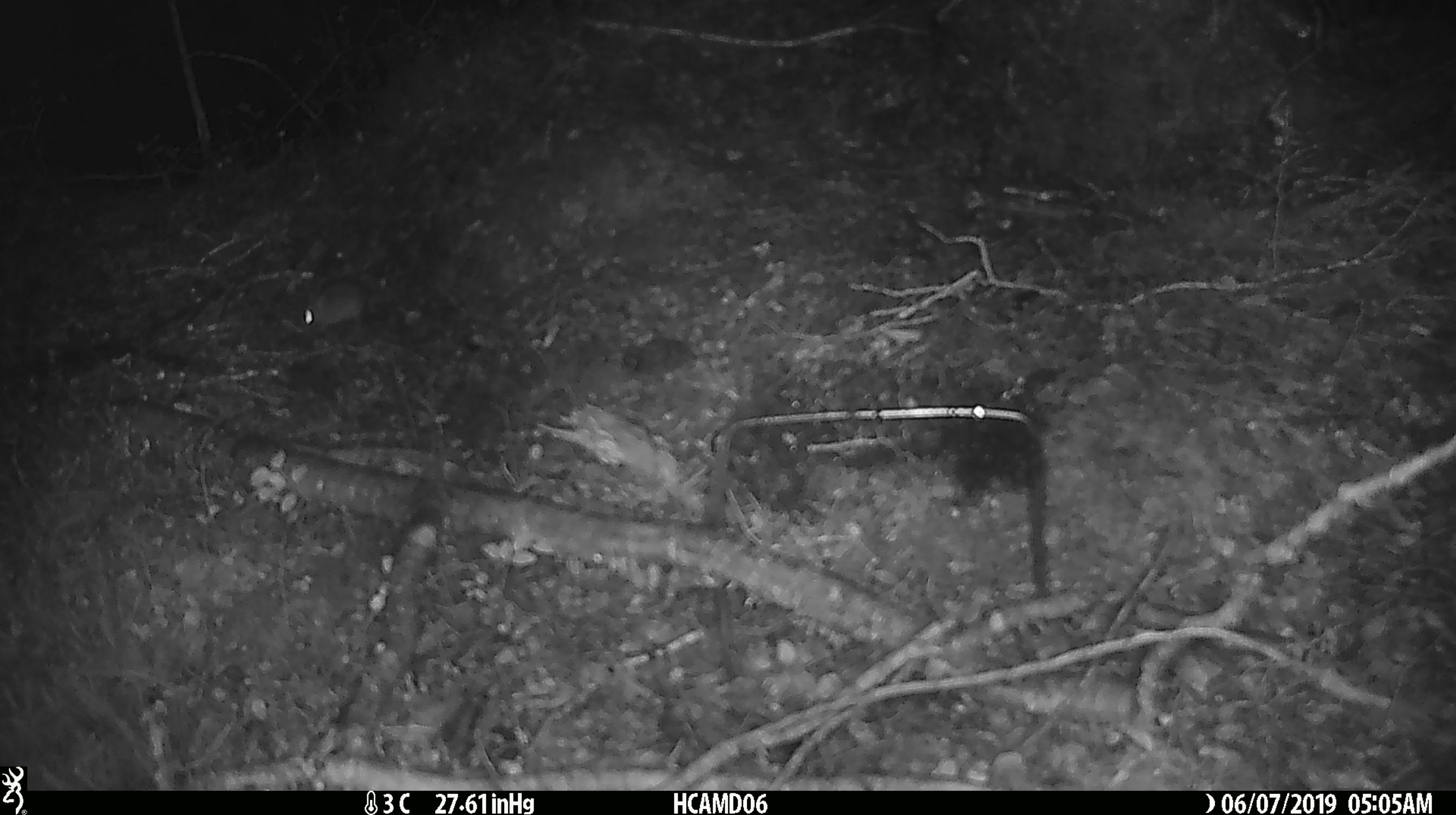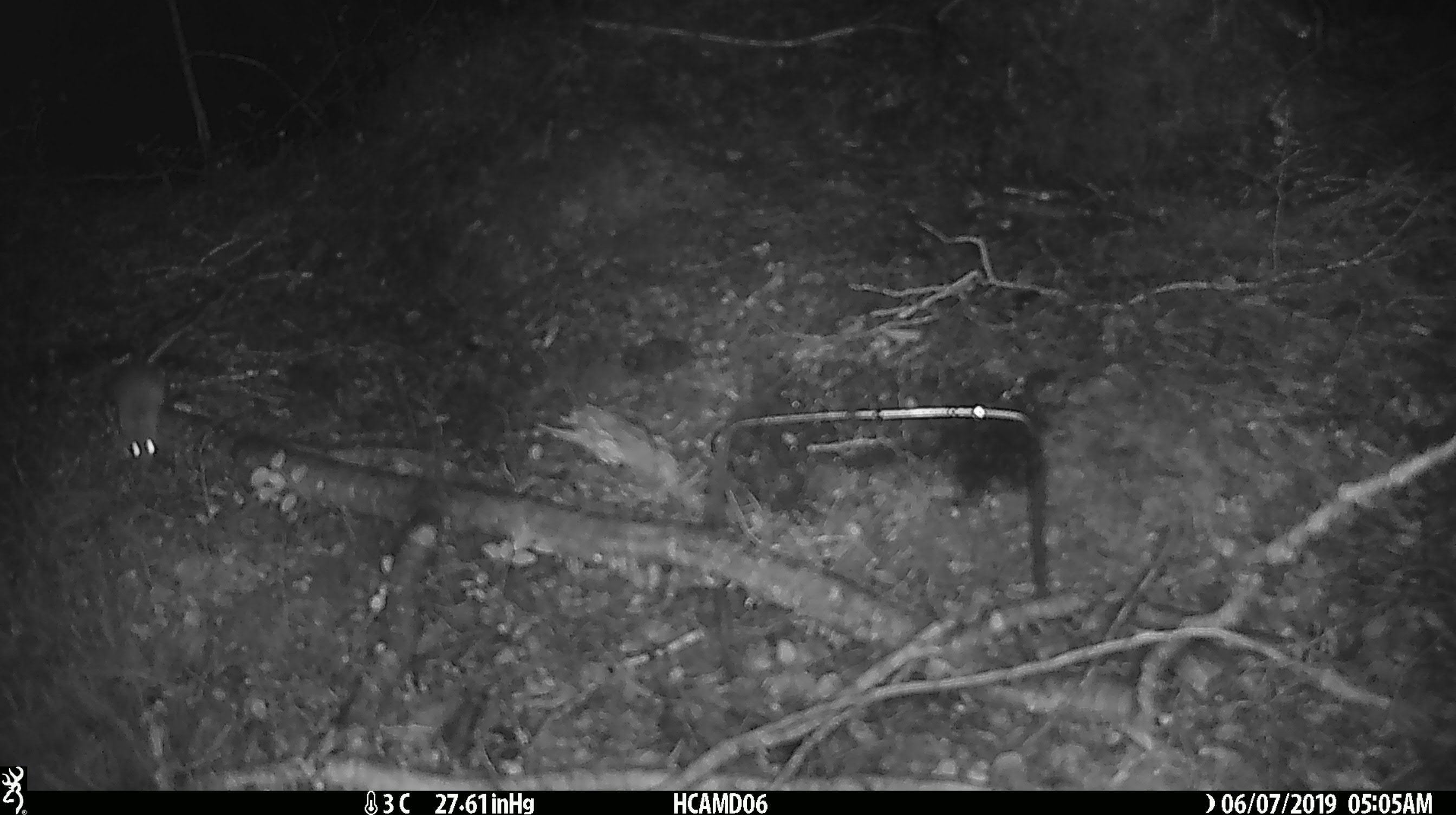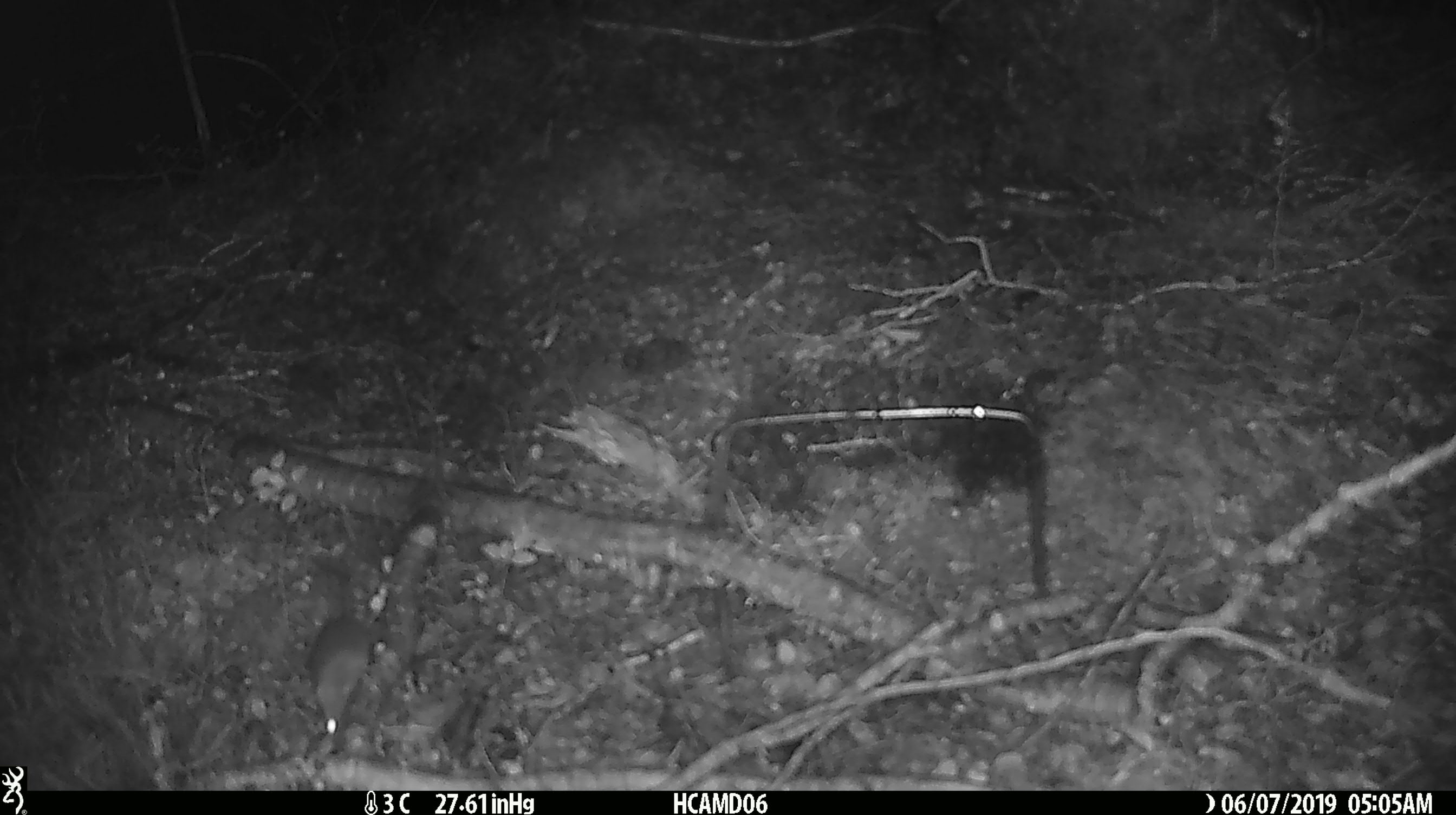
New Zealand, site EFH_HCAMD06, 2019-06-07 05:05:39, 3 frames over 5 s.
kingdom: Animalia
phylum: Chordata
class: Mammalia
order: Rodentia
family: Muridae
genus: Mus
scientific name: Mus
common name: mouse